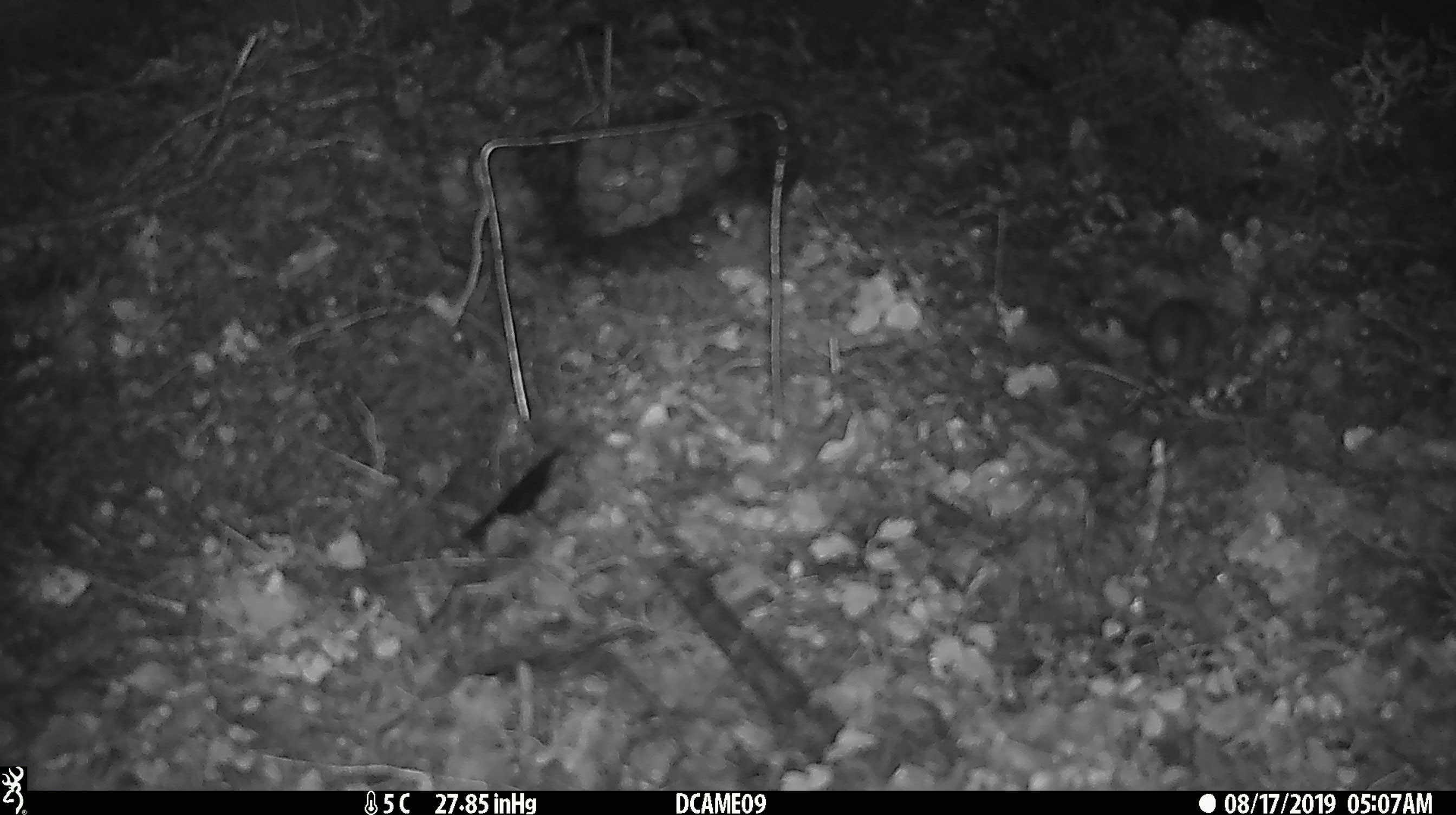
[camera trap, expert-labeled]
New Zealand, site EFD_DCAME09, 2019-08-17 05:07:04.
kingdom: Animalia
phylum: Chordata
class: Mammalia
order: Rodentia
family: Muridae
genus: Mus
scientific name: Mus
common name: mouse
Mouse (Mus).